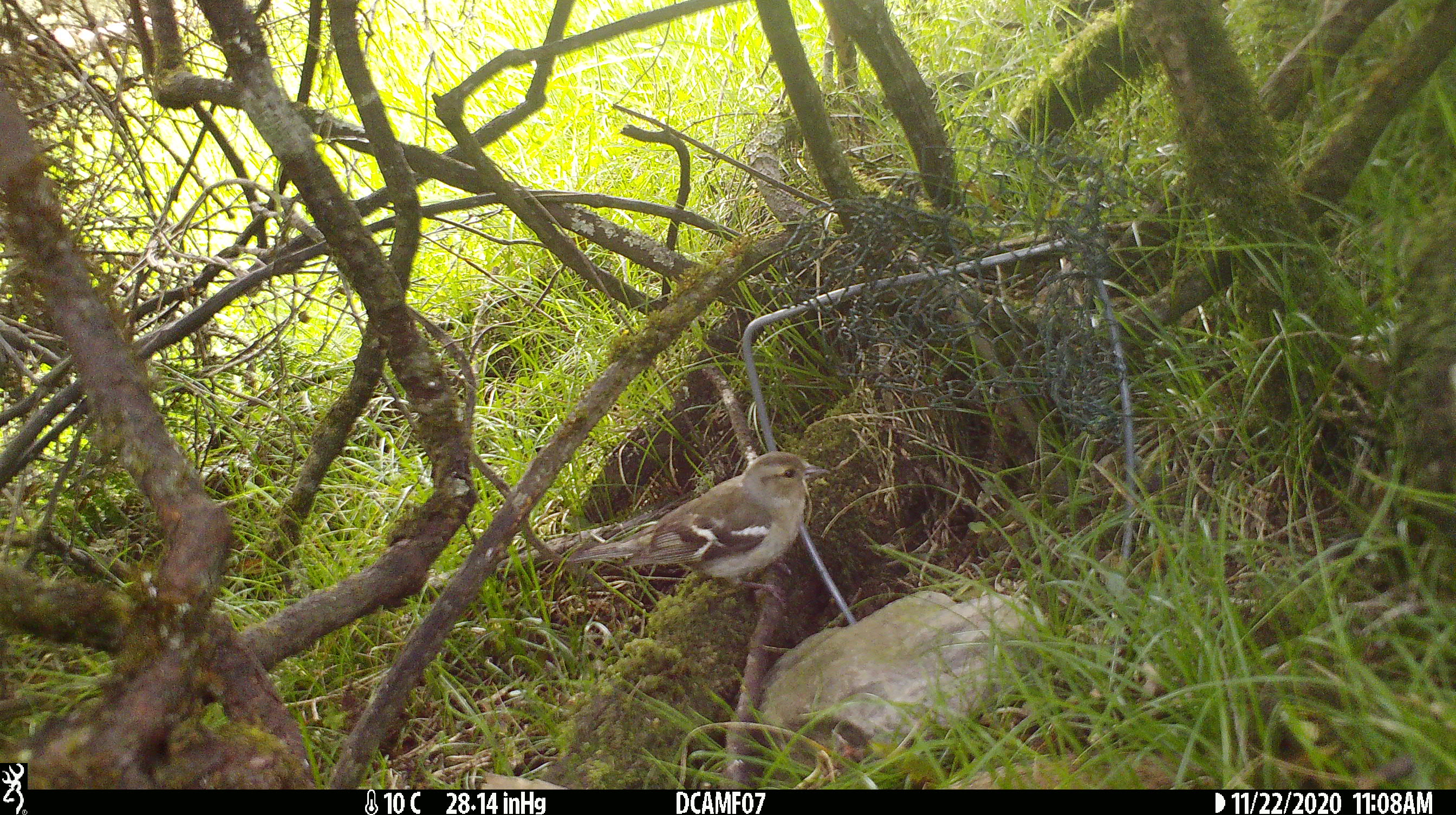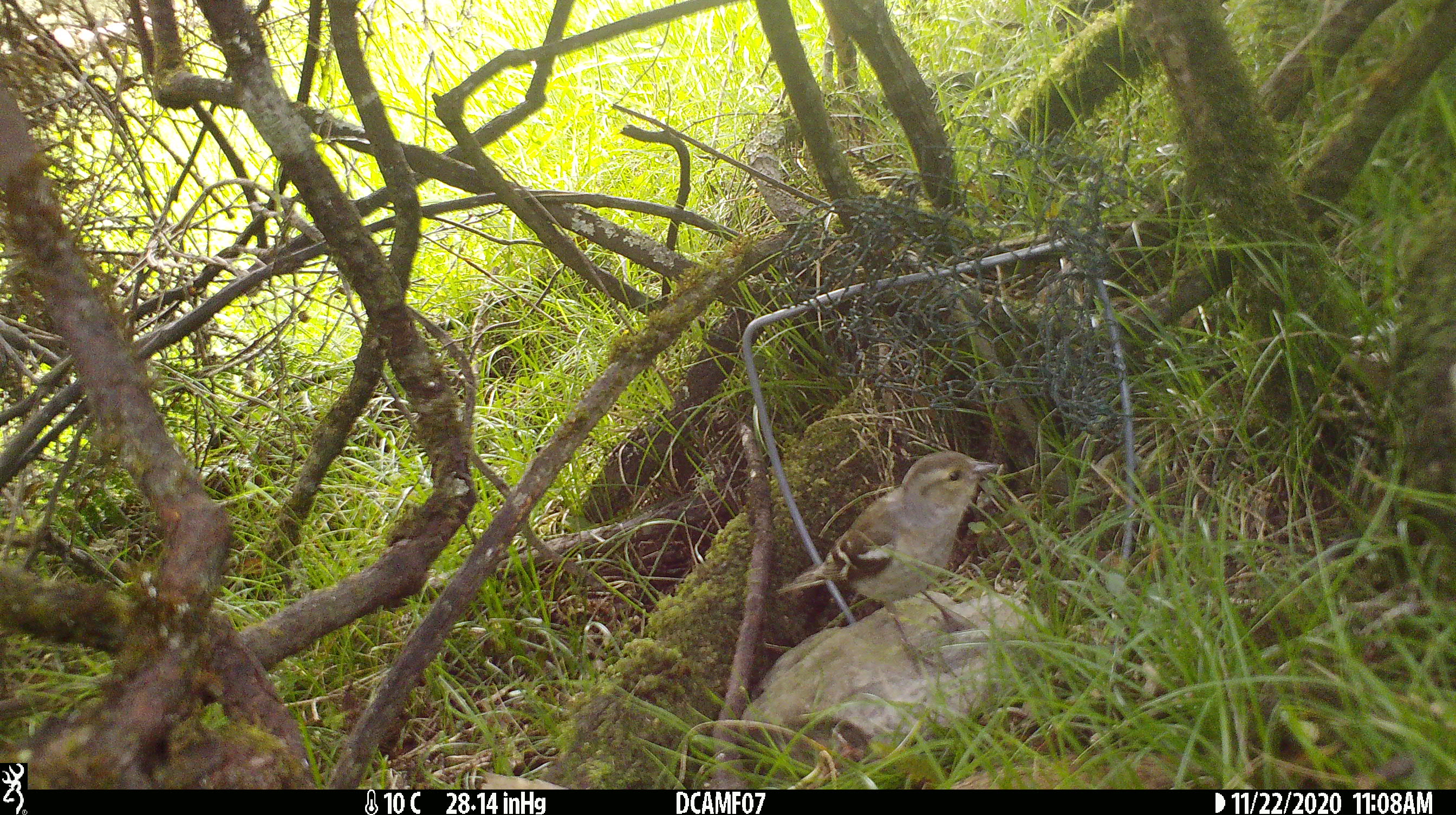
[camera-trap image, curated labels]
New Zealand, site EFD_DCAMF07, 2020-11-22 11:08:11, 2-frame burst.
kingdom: Animalia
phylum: Chordata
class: Aves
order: Passeriformes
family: Fringillidae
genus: Fringilla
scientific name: Fringilla coelebs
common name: common chaffinch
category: chaffinch